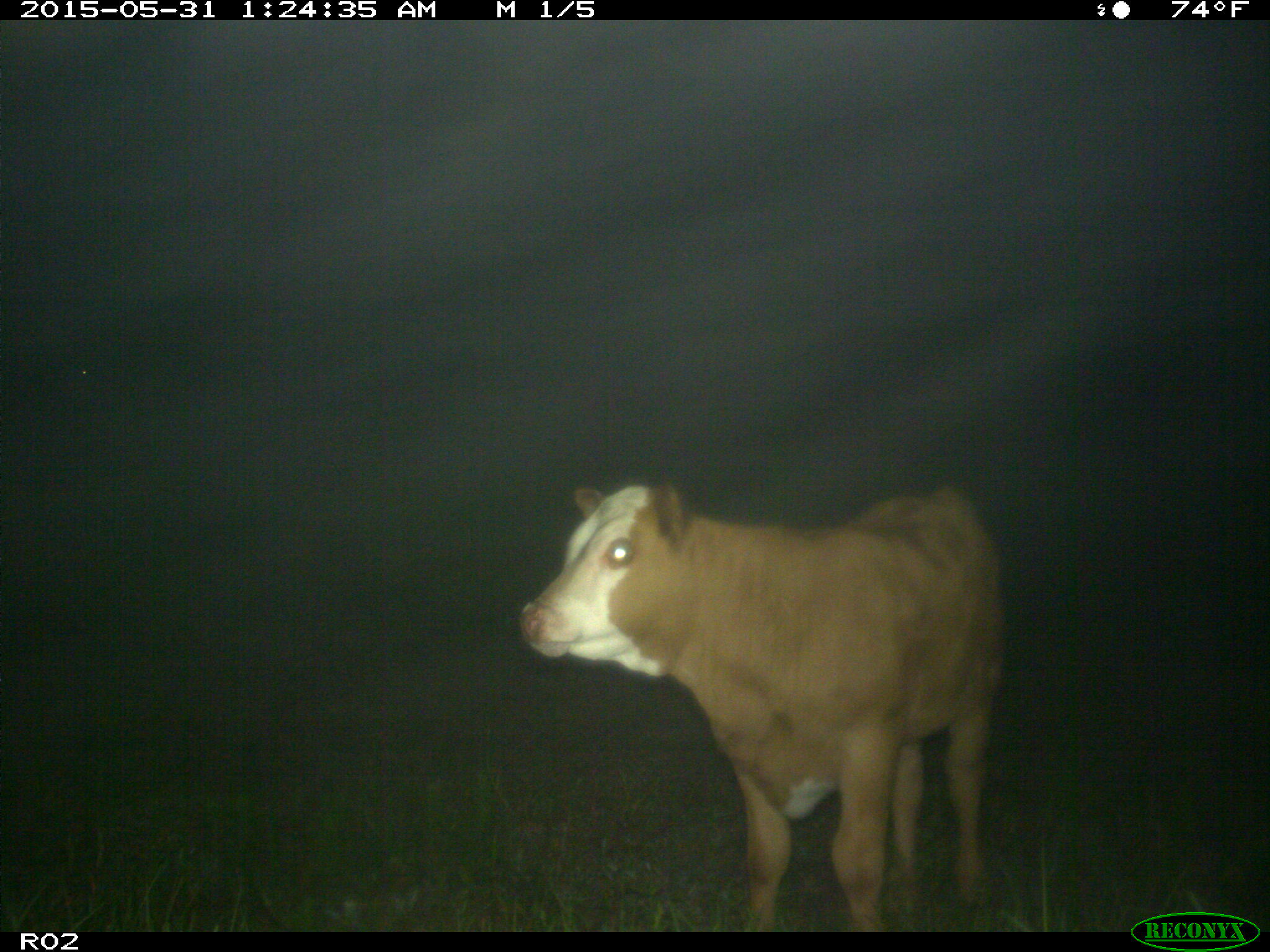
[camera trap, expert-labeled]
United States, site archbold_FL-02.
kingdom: Animalia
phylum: Chordata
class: Mammalia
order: Artiodactyla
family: Bovidae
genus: Bos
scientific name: Bos taurus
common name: domestic cow